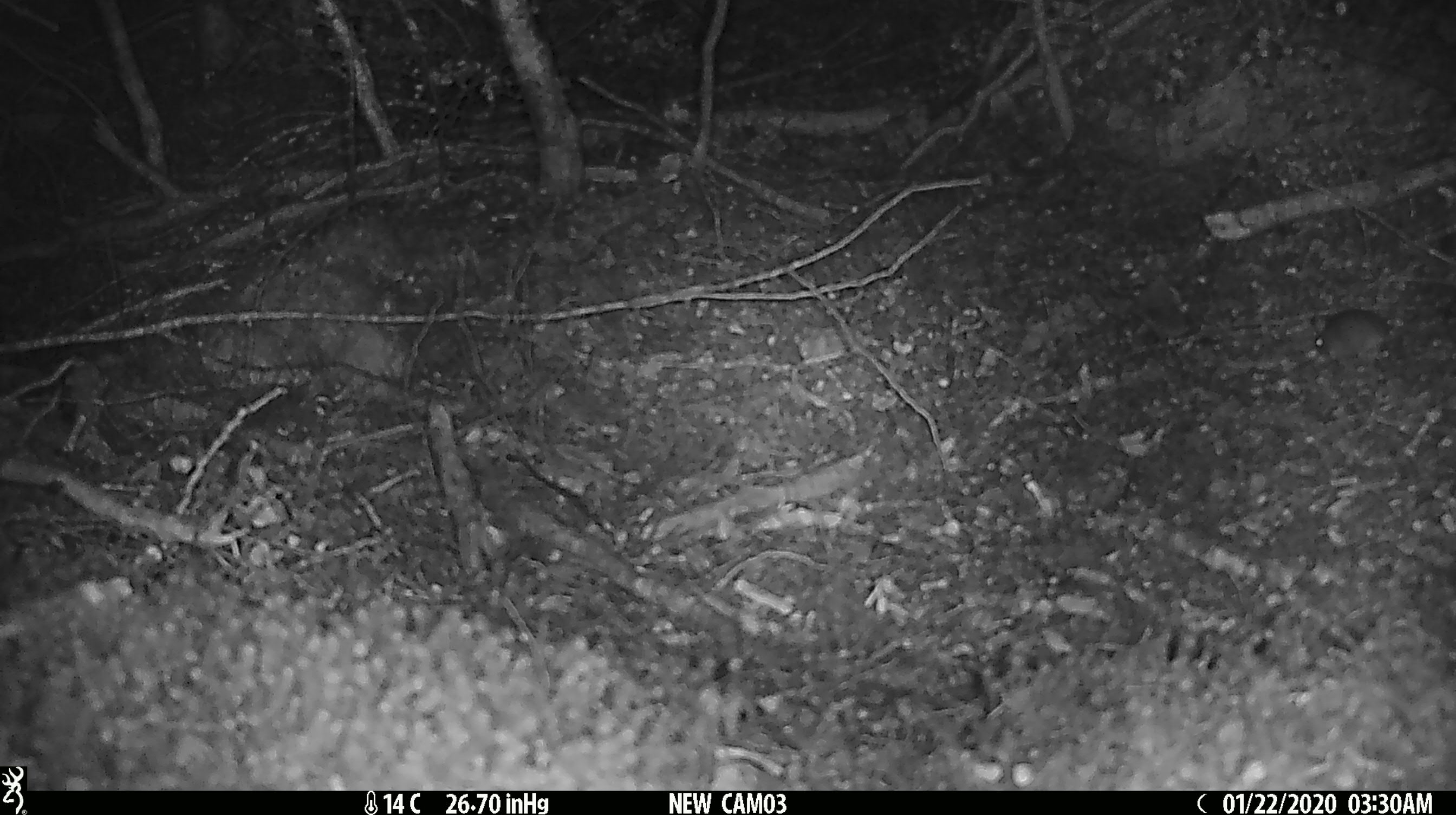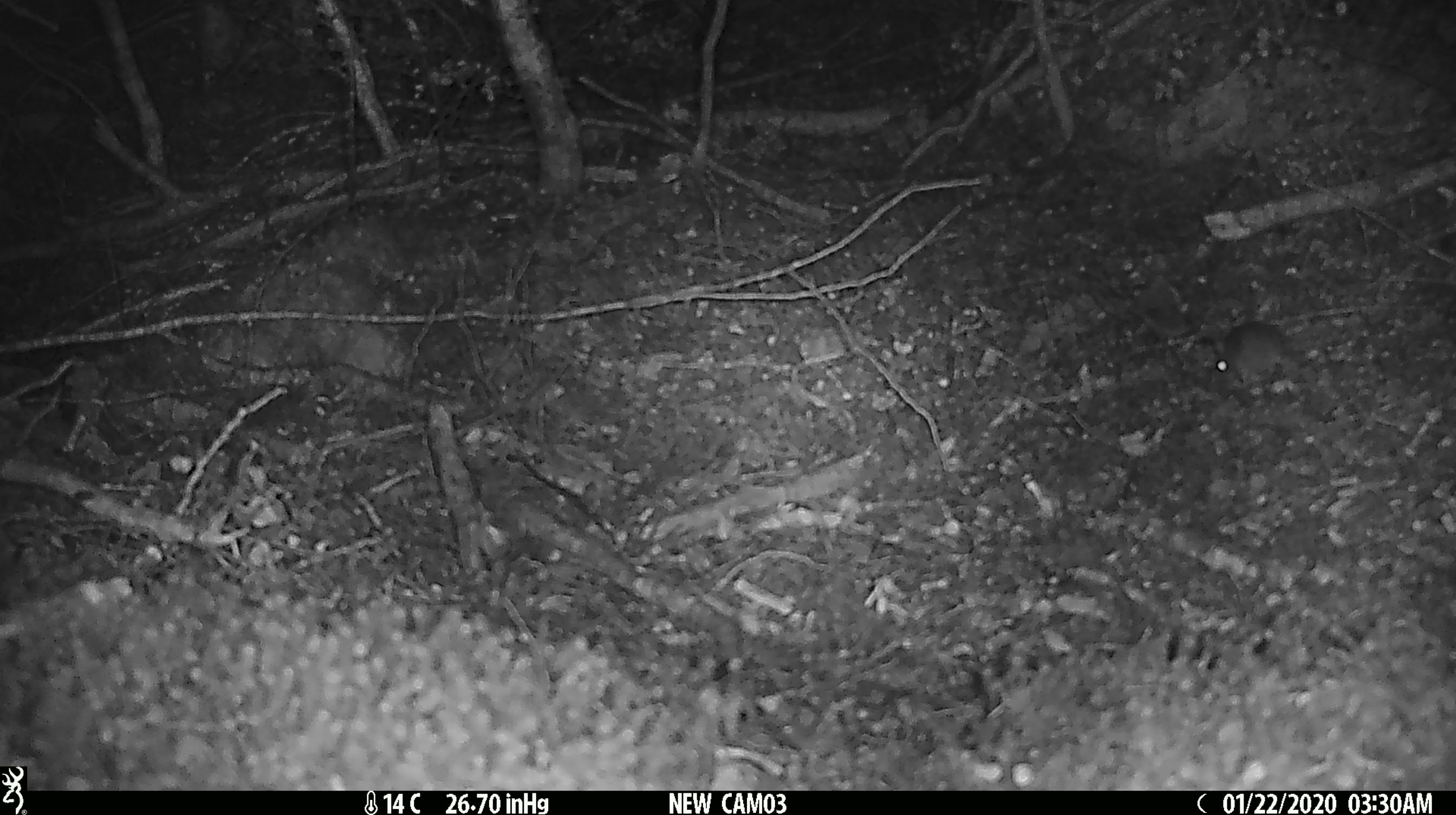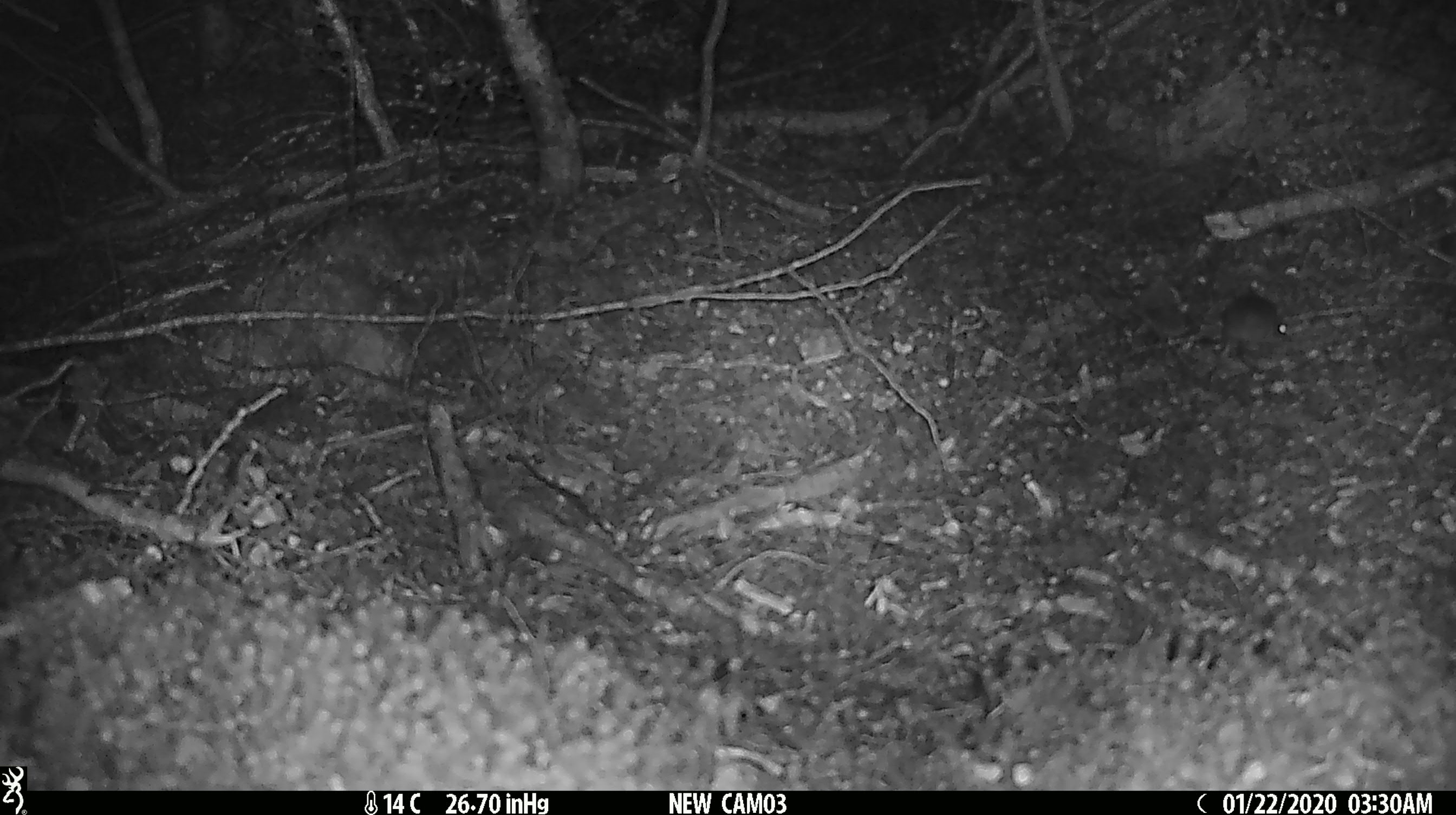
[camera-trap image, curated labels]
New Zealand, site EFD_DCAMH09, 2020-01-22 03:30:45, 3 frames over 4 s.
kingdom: Animalia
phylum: Chordata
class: Mammalia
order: Rodentia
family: Muridae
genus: Mus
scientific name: Mus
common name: mouse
Mouse (Mus).